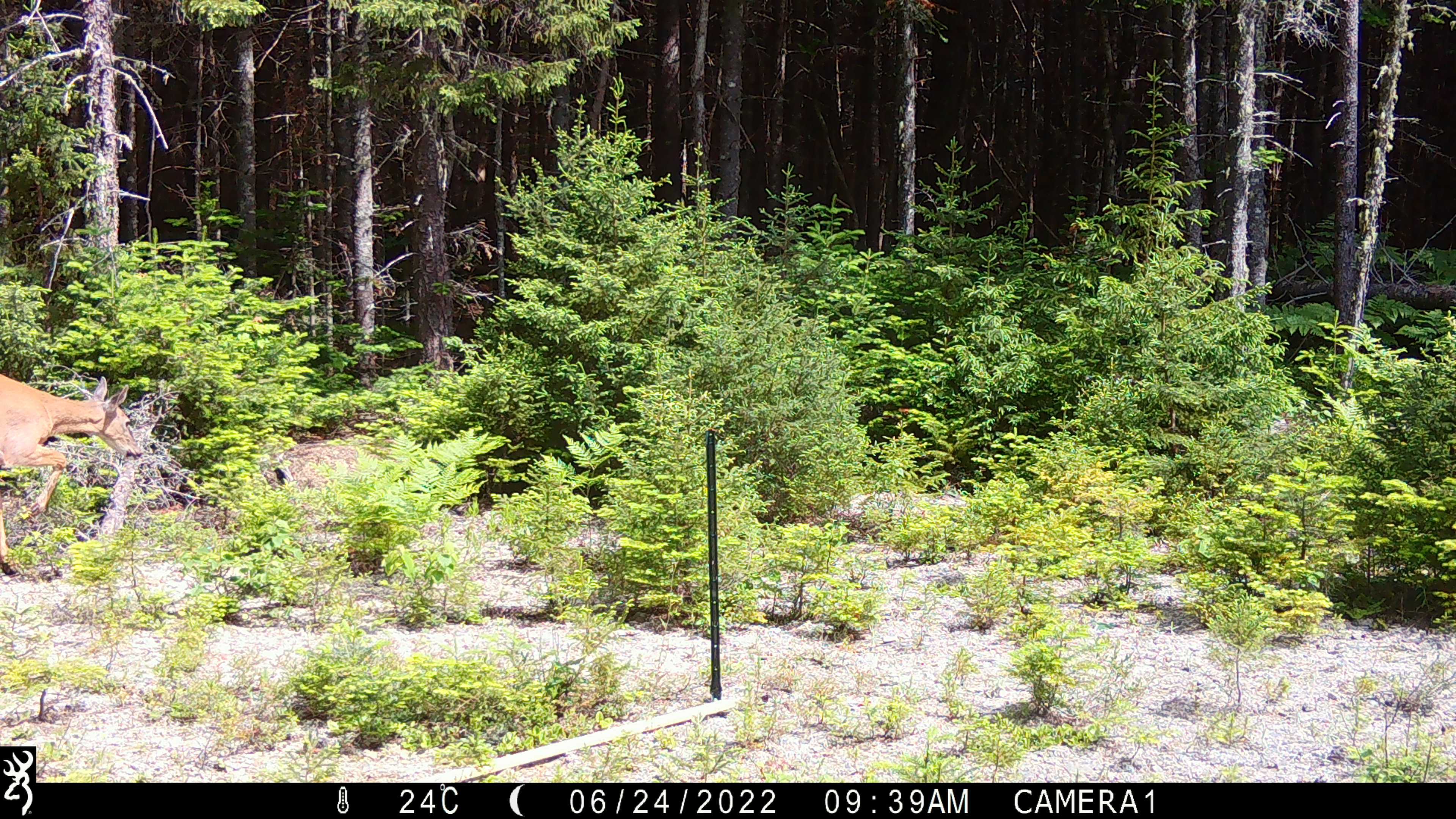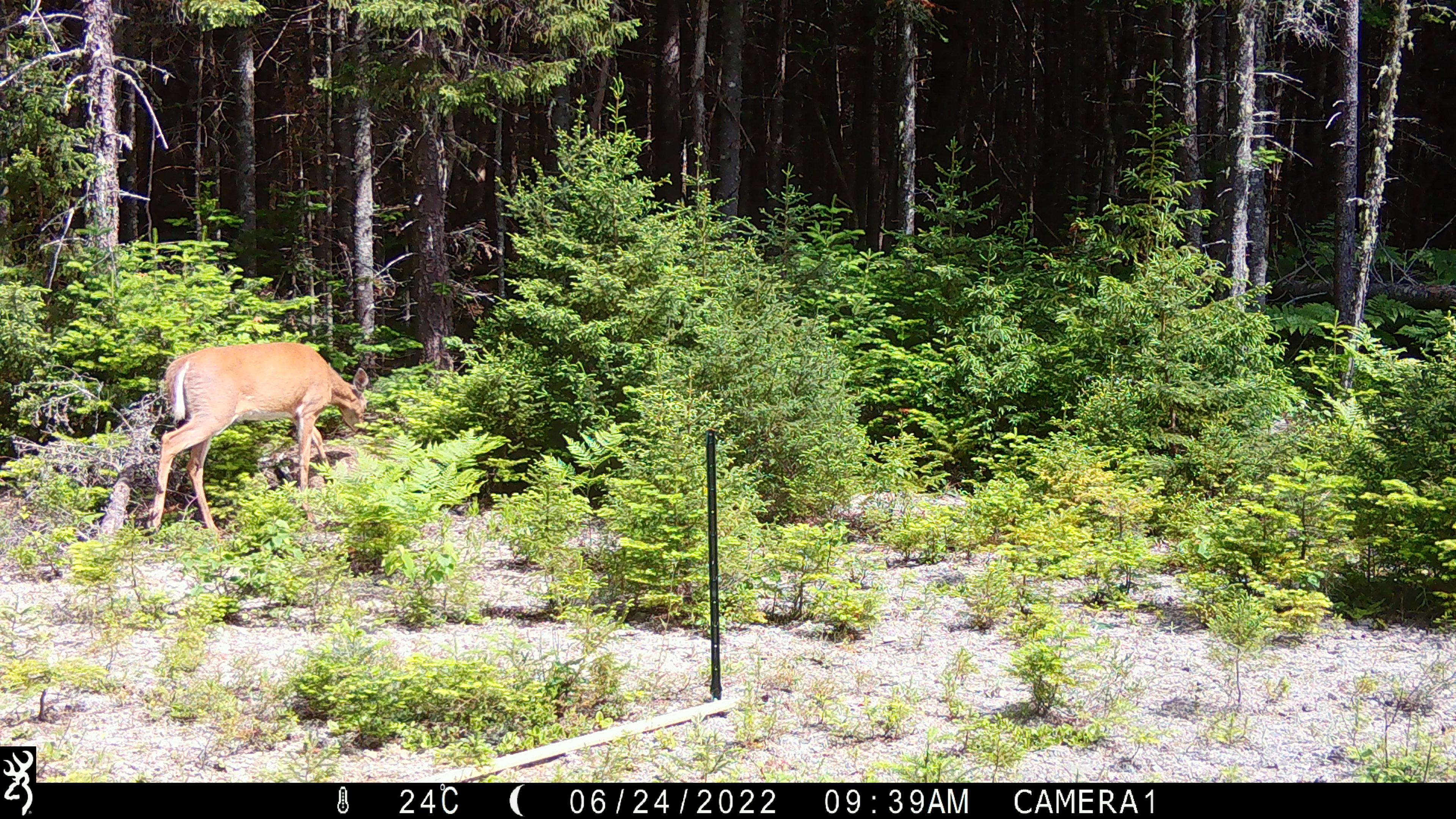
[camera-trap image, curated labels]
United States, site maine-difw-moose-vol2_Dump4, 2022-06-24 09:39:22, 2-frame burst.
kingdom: Animalia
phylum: Chordata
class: Mammalia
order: Artiodactyla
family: Cervidae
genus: Odocoileus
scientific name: Odocoileus virginianus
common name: white-tailed deer